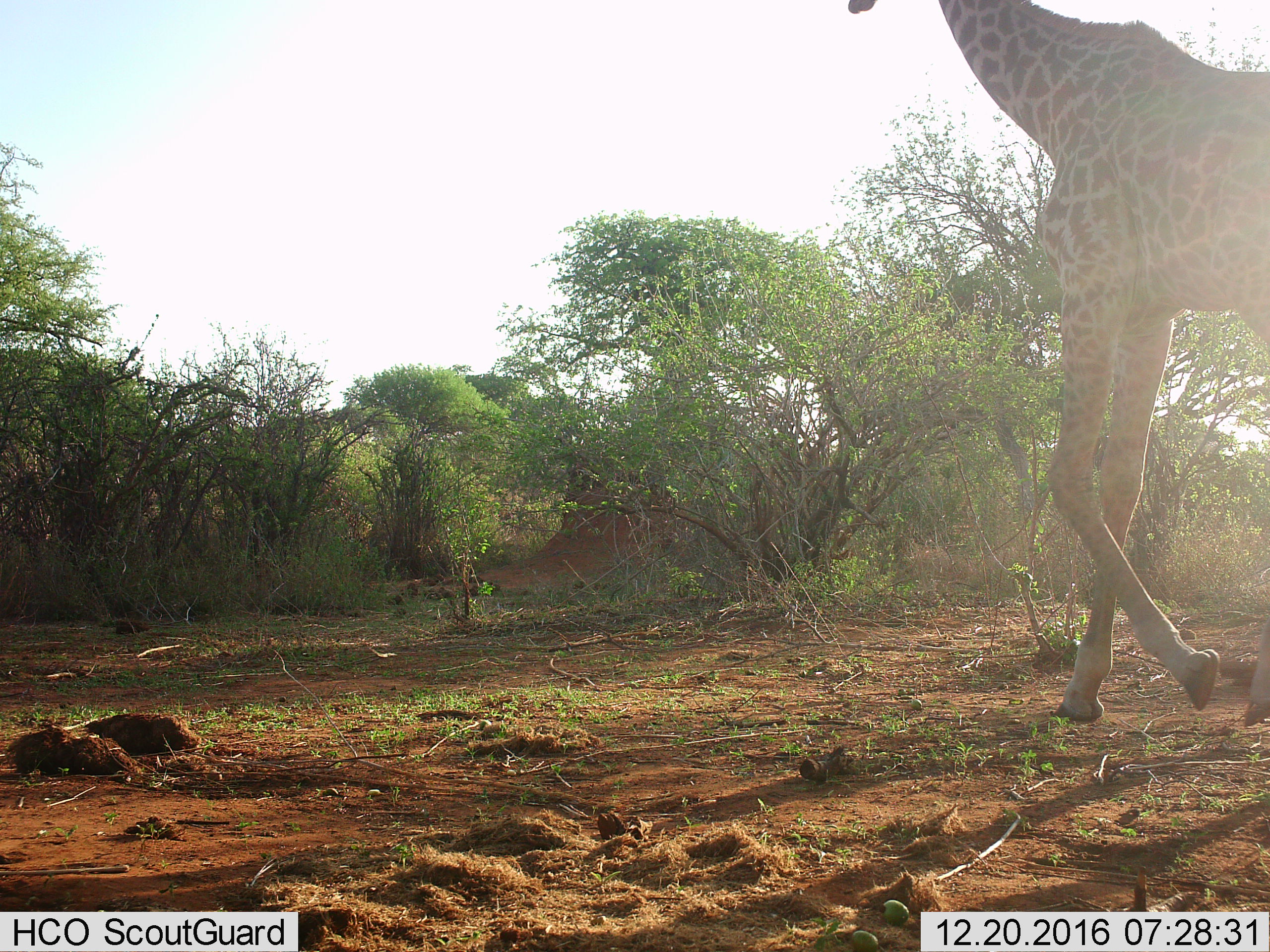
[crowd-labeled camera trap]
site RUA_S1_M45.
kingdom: Animalia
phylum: Chordata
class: Mammalia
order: Artiodactyla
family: Giraffidae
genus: Giraffa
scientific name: Giraffa camelopardalis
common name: giraffe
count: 1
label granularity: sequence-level